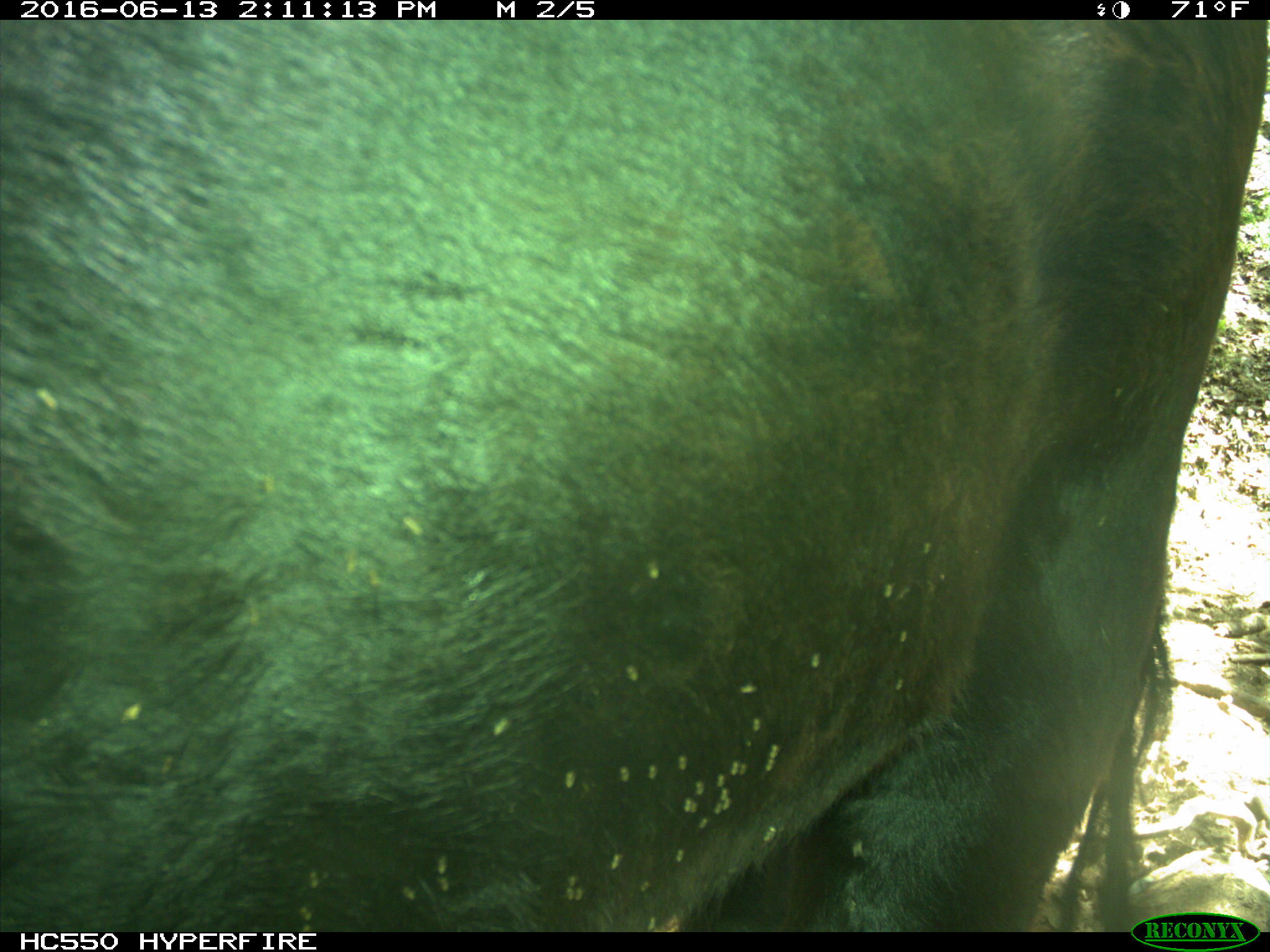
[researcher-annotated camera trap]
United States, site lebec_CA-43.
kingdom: Animalia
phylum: Chordata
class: Mammalia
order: Artiodactyla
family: Bovidae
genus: Bos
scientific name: Bos taurus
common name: domestic cow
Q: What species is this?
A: Bos taurus (domestic cow).